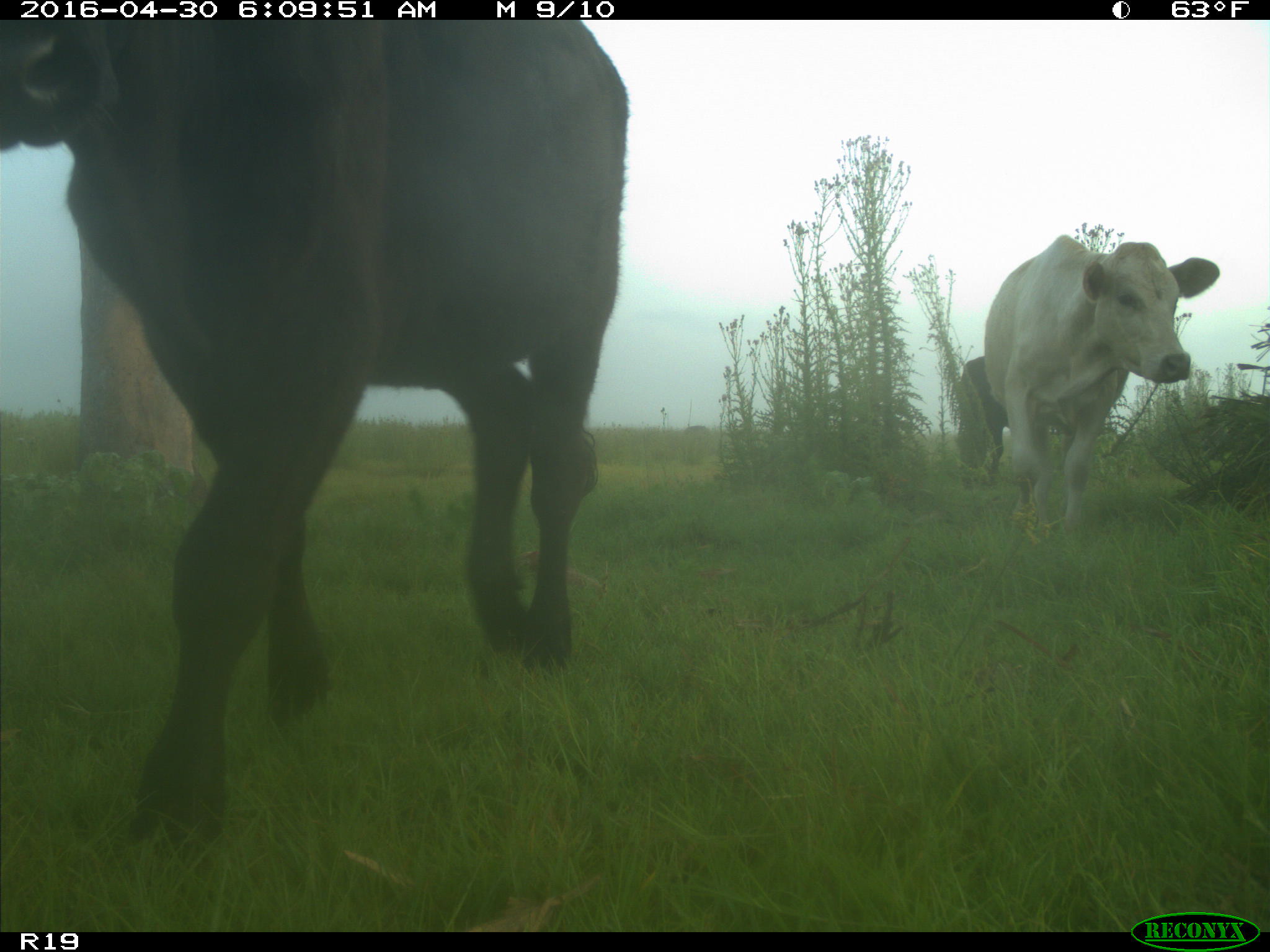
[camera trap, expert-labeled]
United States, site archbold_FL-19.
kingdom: Animalia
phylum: Chordata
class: Mammalia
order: Artiodactyla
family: Bovidae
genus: Bos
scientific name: Bos taurus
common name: domestic cow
Bos taurus (domestic cow).